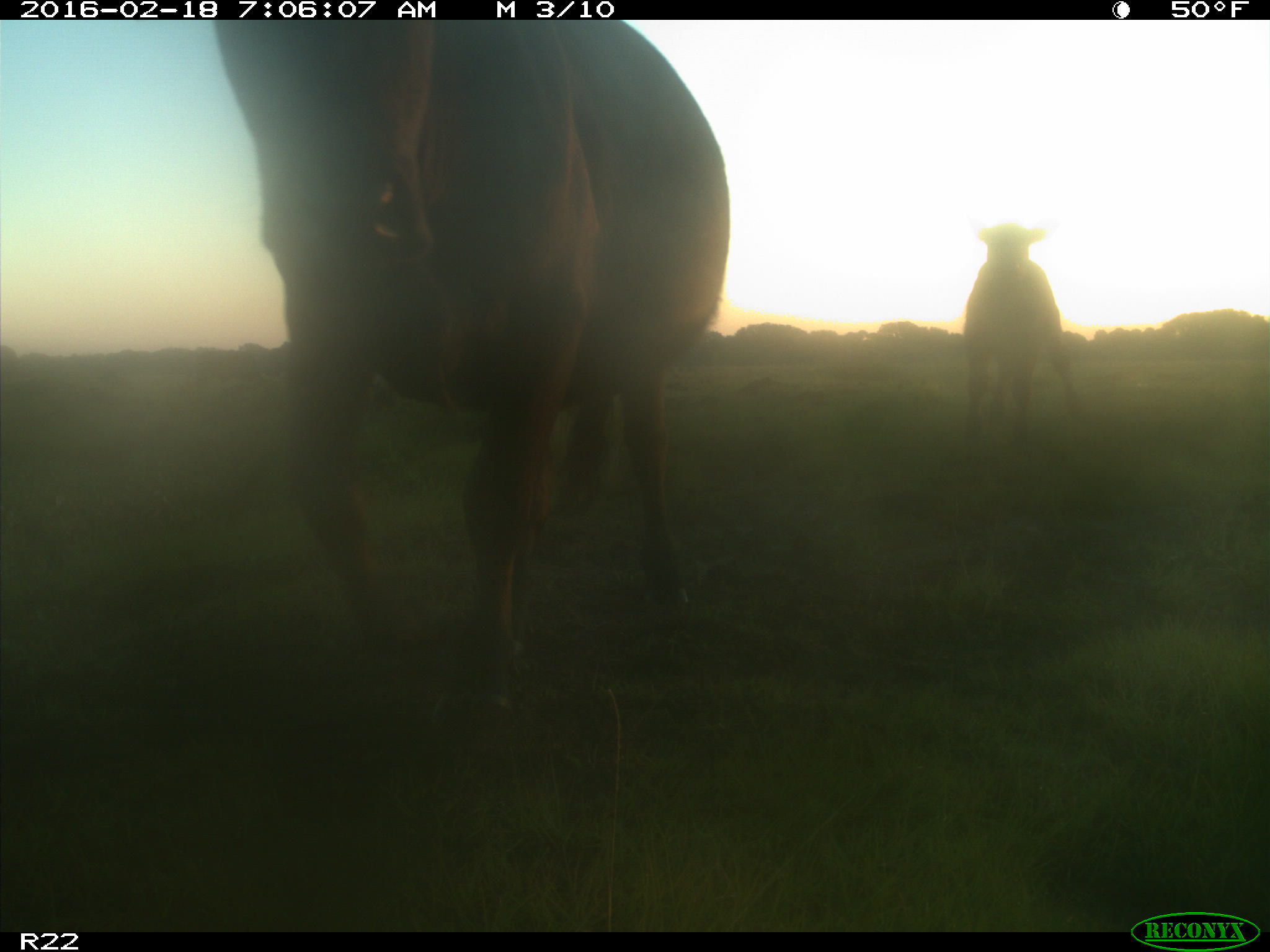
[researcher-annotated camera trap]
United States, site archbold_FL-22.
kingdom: Animalia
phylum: Chordata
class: Mammalia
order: Artiodactyla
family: Bovidae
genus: Bos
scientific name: Bos taurus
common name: domestic cow